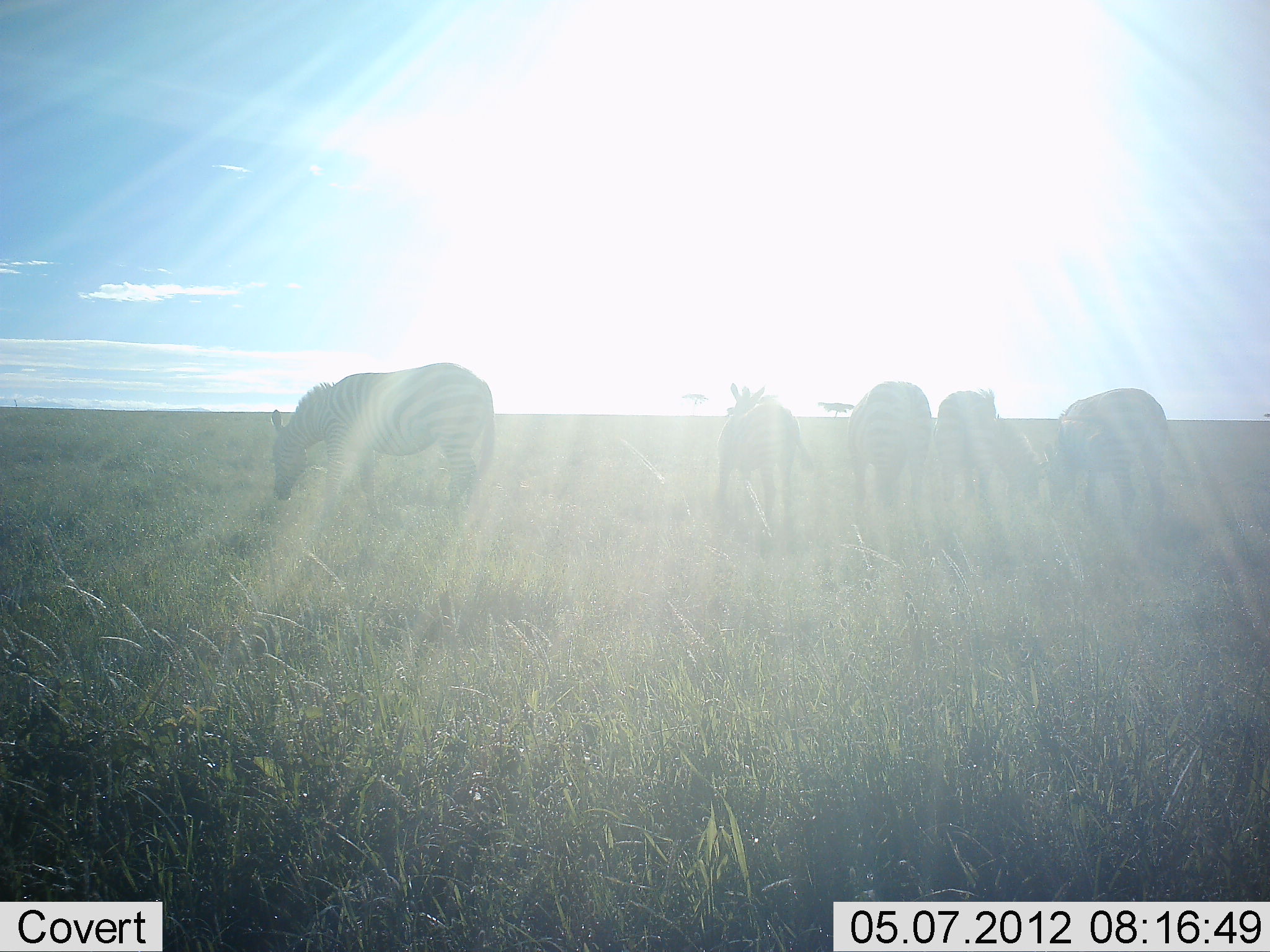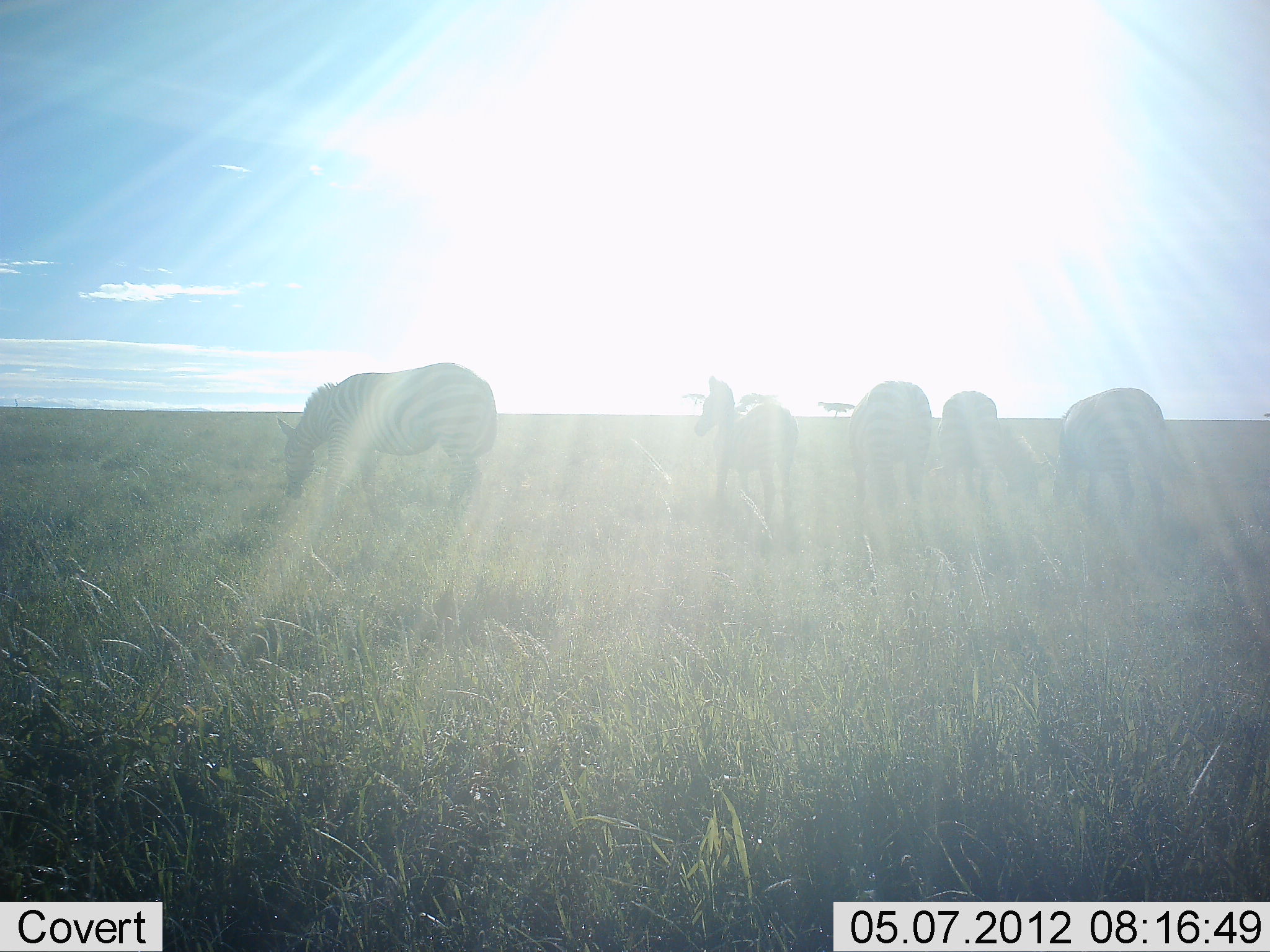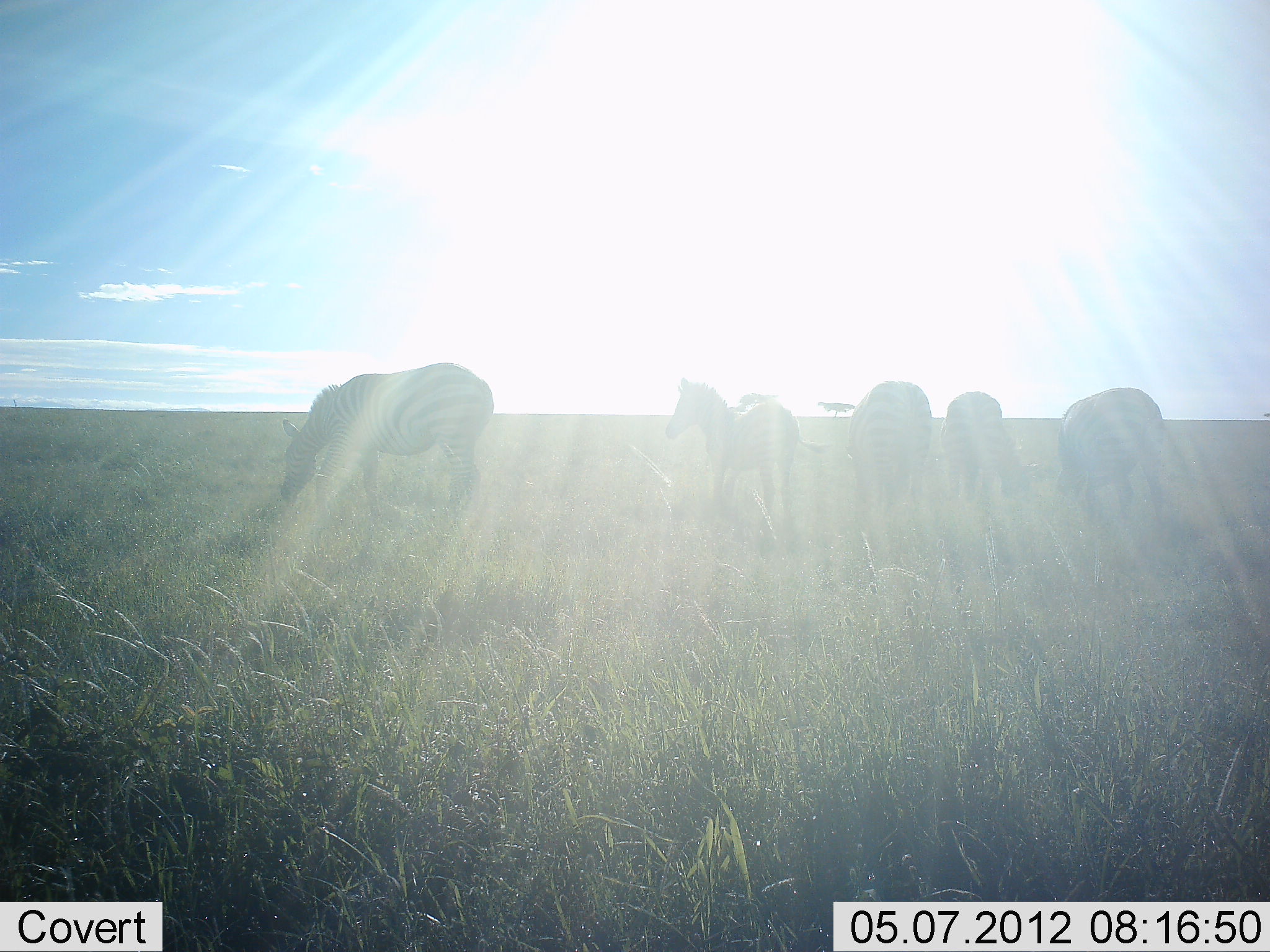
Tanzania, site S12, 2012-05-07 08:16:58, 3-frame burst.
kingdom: Animalia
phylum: Chordata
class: Mammalia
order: Perissodactyla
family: Equidae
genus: Equus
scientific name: Equus quagga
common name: plains zebra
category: zebra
Zebra (plains zebra) (Equus quagga), count 5. Behavior (volunteer vote fractions): standing 53%, resting 0%, moving 3%, interacting 0%. Young present (vote fraction): 0%. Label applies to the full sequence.